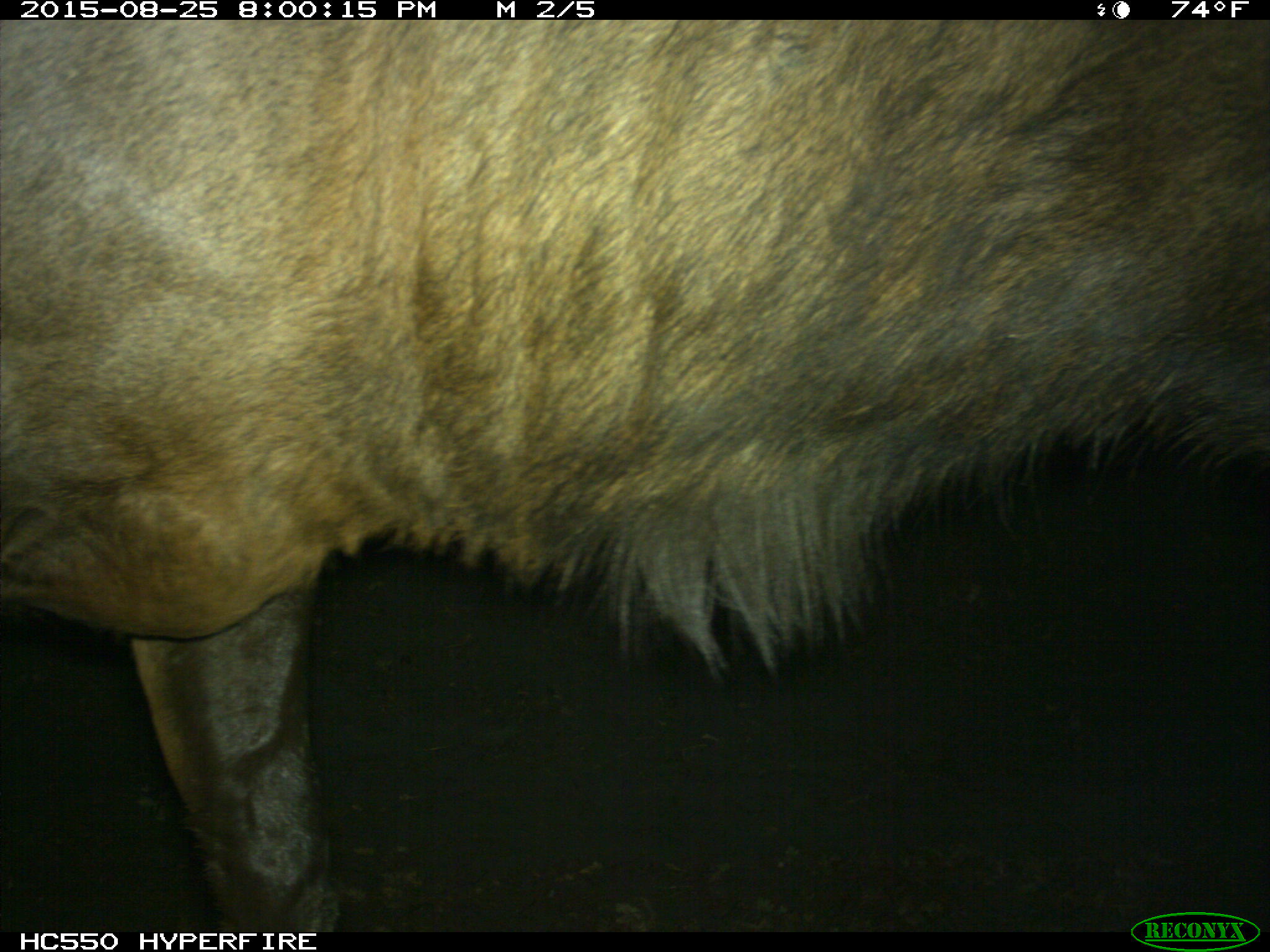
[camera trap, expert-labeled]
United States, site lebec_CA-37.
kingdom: Animalia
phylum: Chordata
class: Mammalia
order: Artiodactyla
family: Cervidae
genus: Cervus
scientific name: Cervus canadensis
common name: elk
Cervus canadensis (elk).